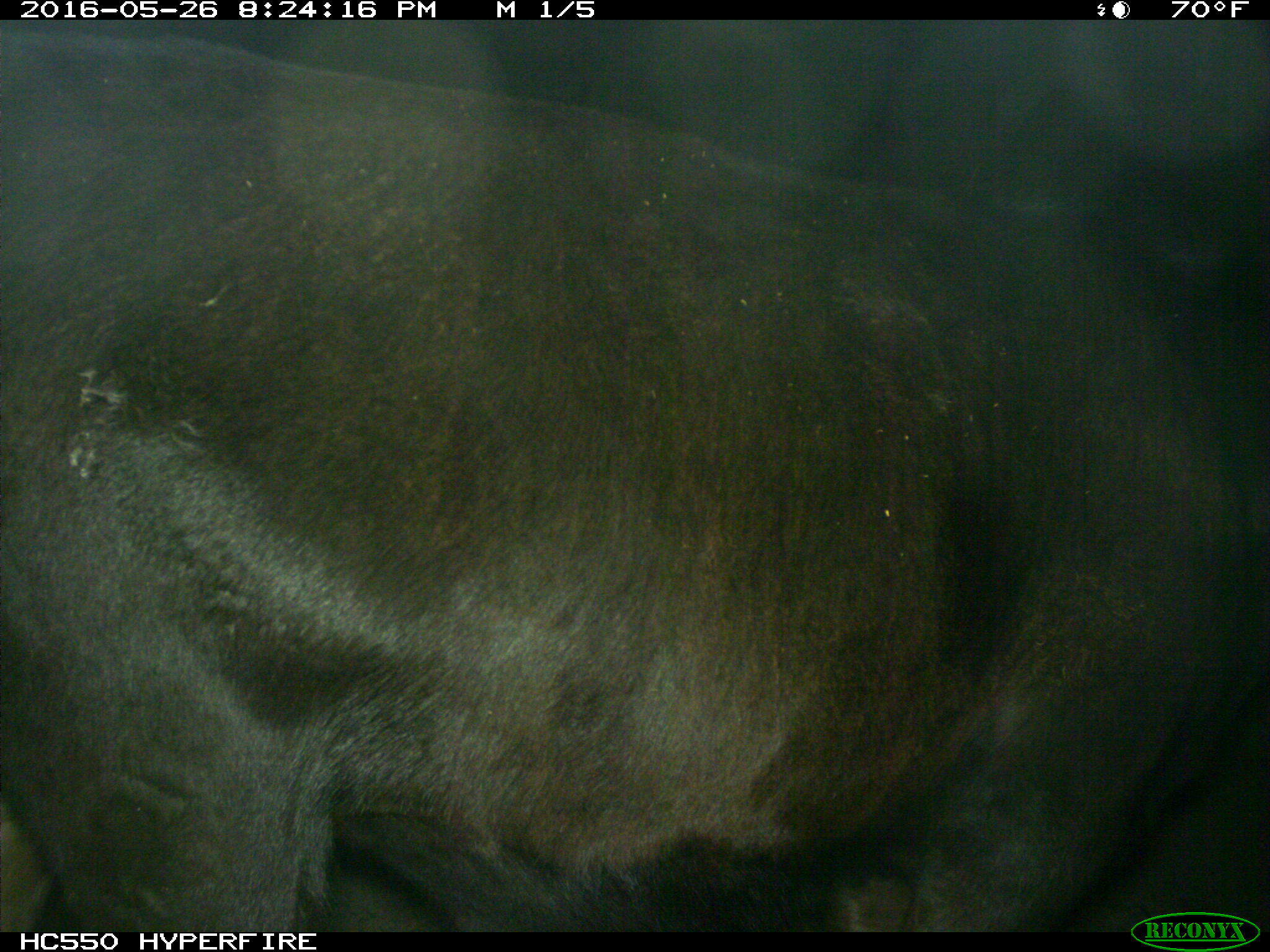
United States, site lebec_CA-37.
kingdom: Animalia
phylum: Chordata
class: Mammalia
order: Artiodactyla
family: Bovidae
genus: Bos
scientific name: Bos taurus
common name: domestic cow